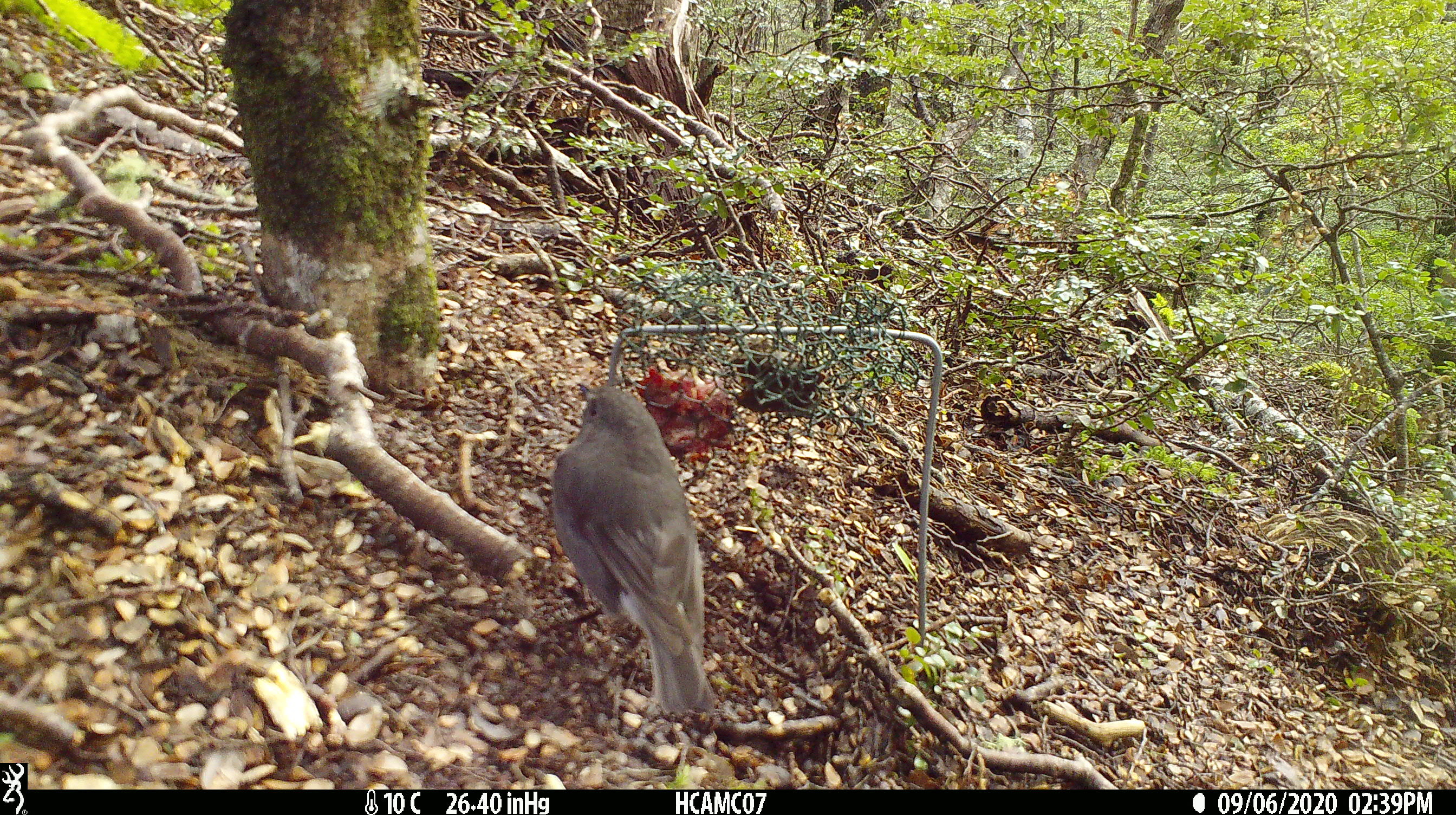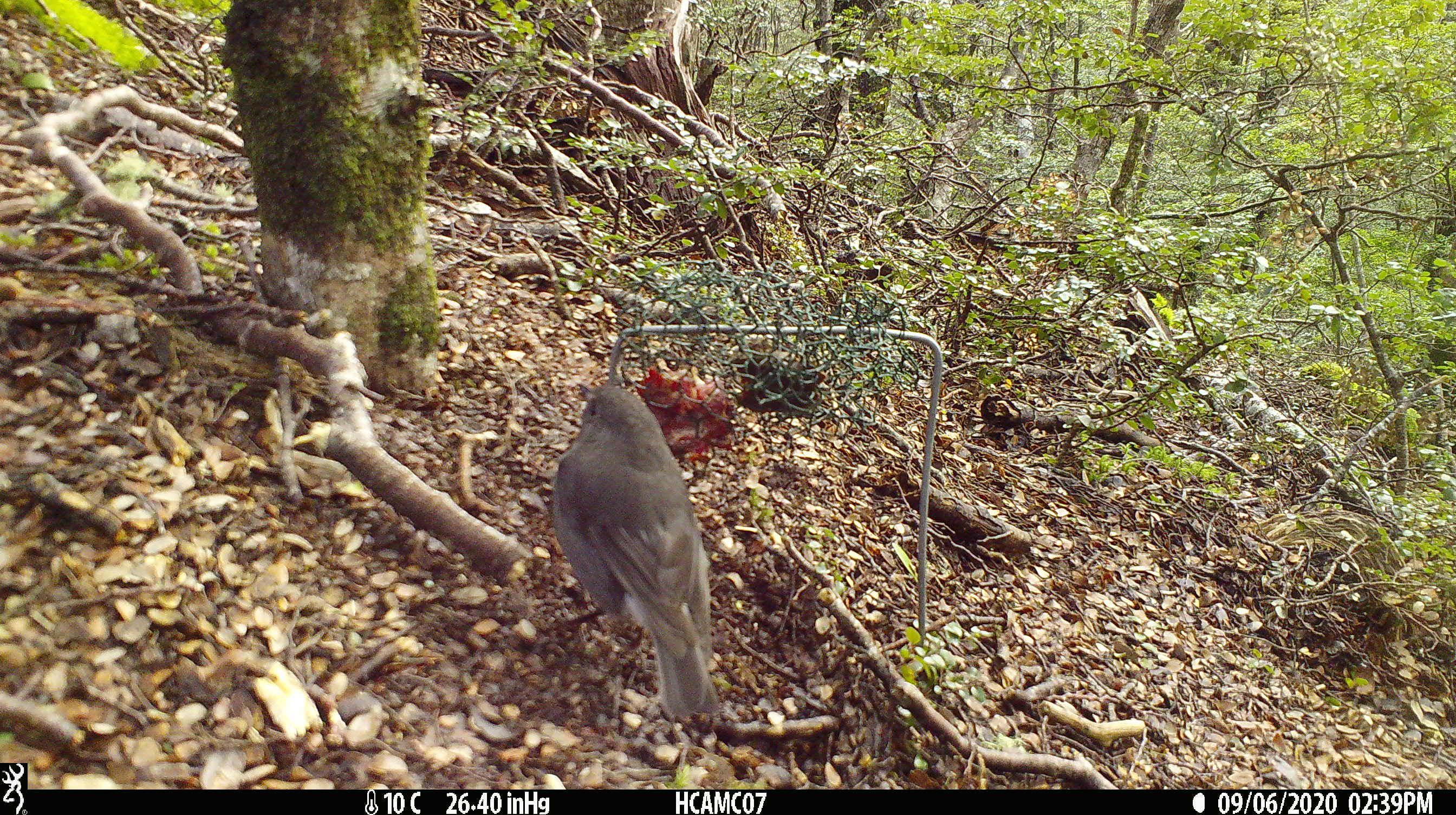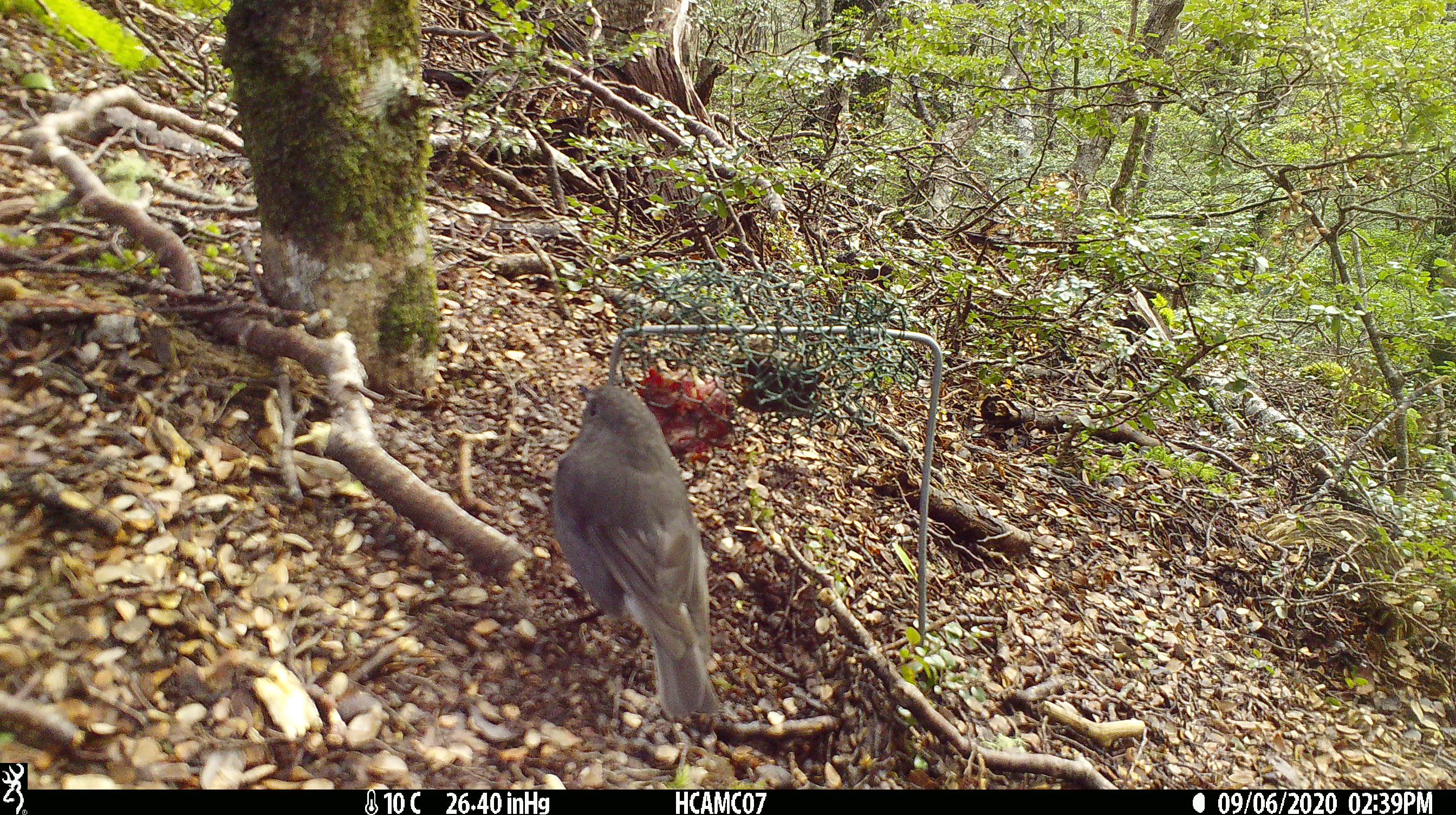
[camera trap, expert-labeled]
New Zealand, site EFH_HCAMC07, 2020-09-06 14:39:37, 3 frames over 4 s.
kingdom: Animalia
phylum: Chordata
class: Aves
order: Passeriformes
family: Petroicidae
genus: Petroica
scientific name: Petroica australis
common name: new zealand robin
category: robin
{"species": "robin (new zealand robin) (Petroica australis)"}